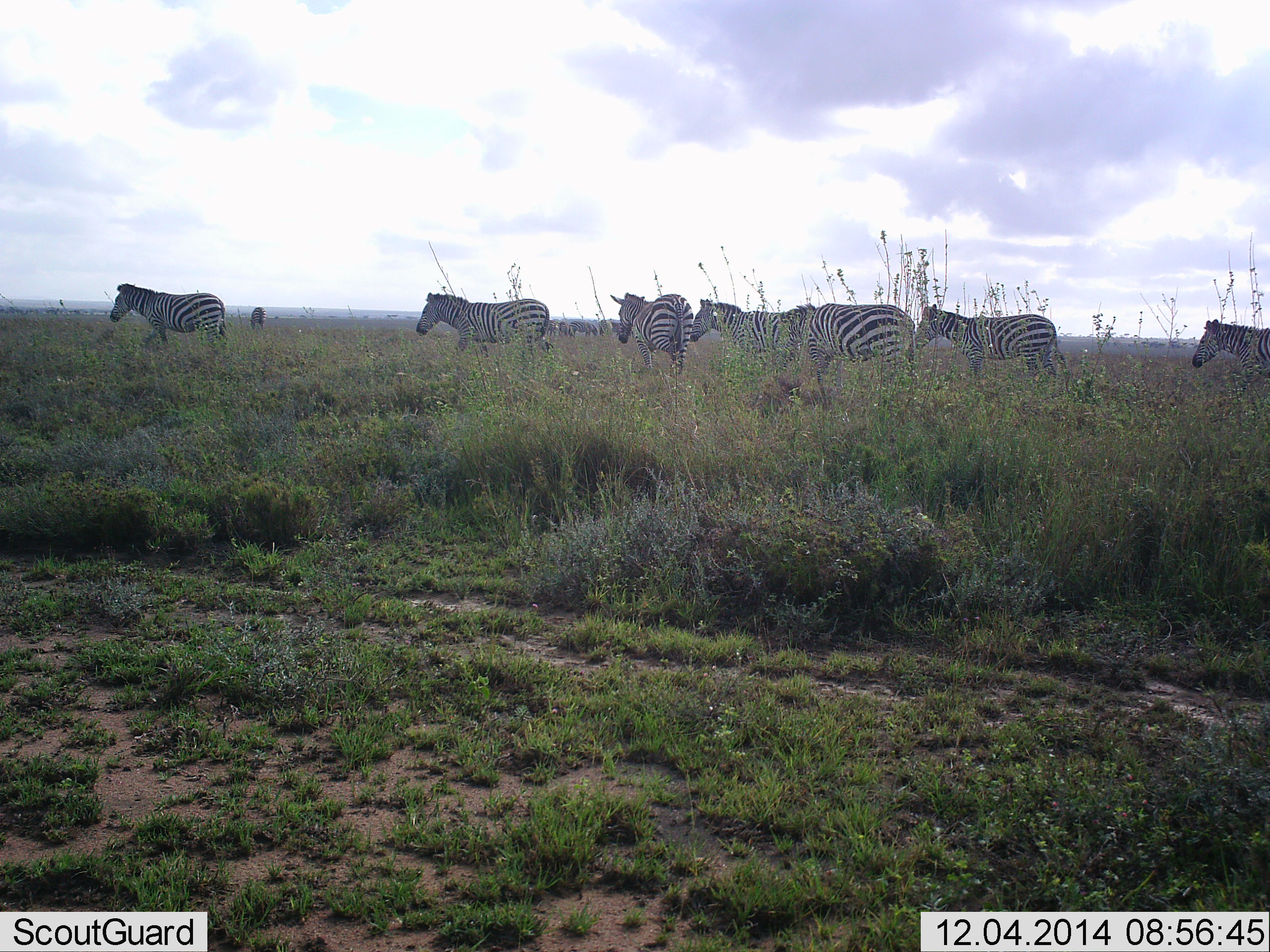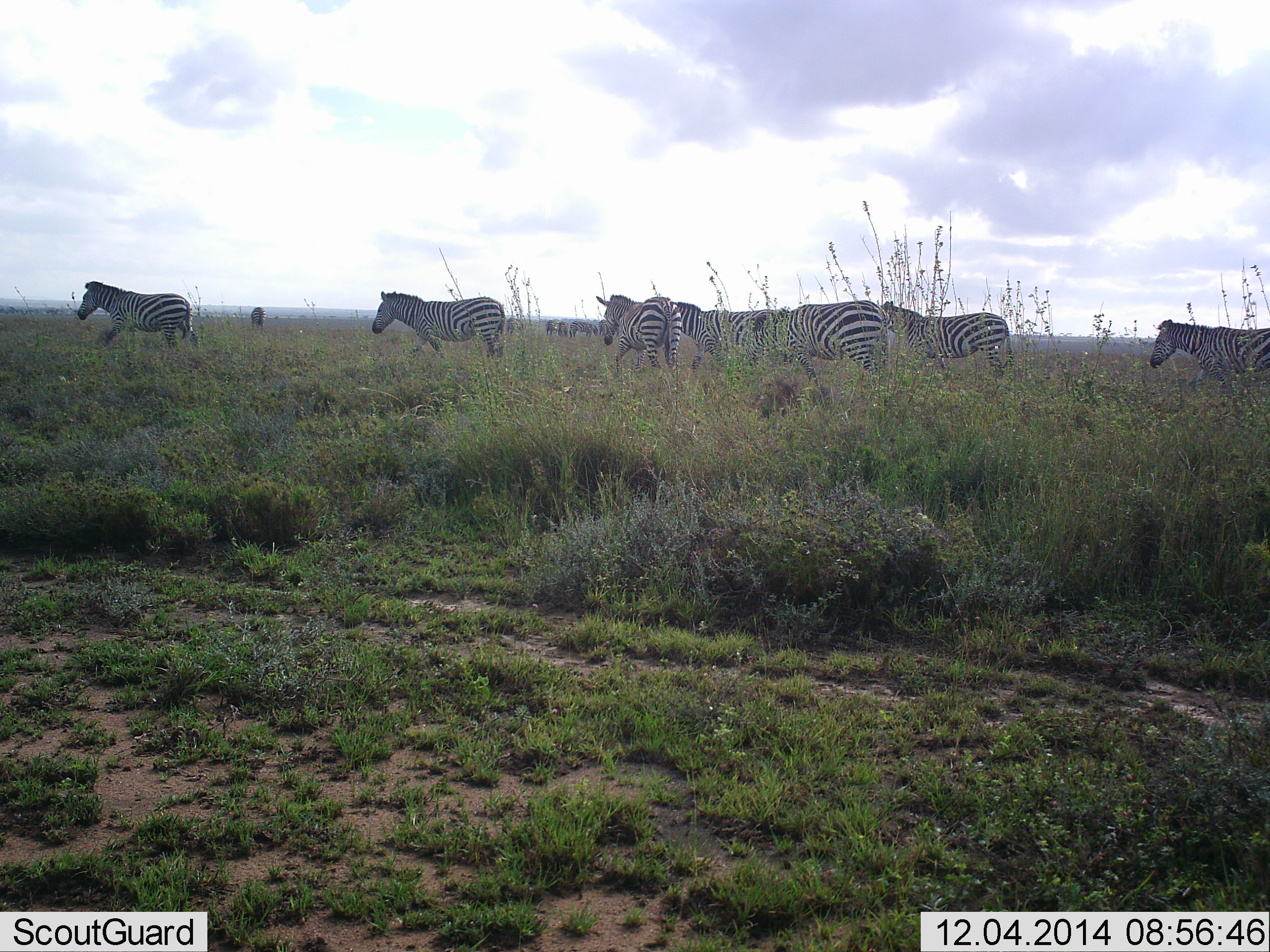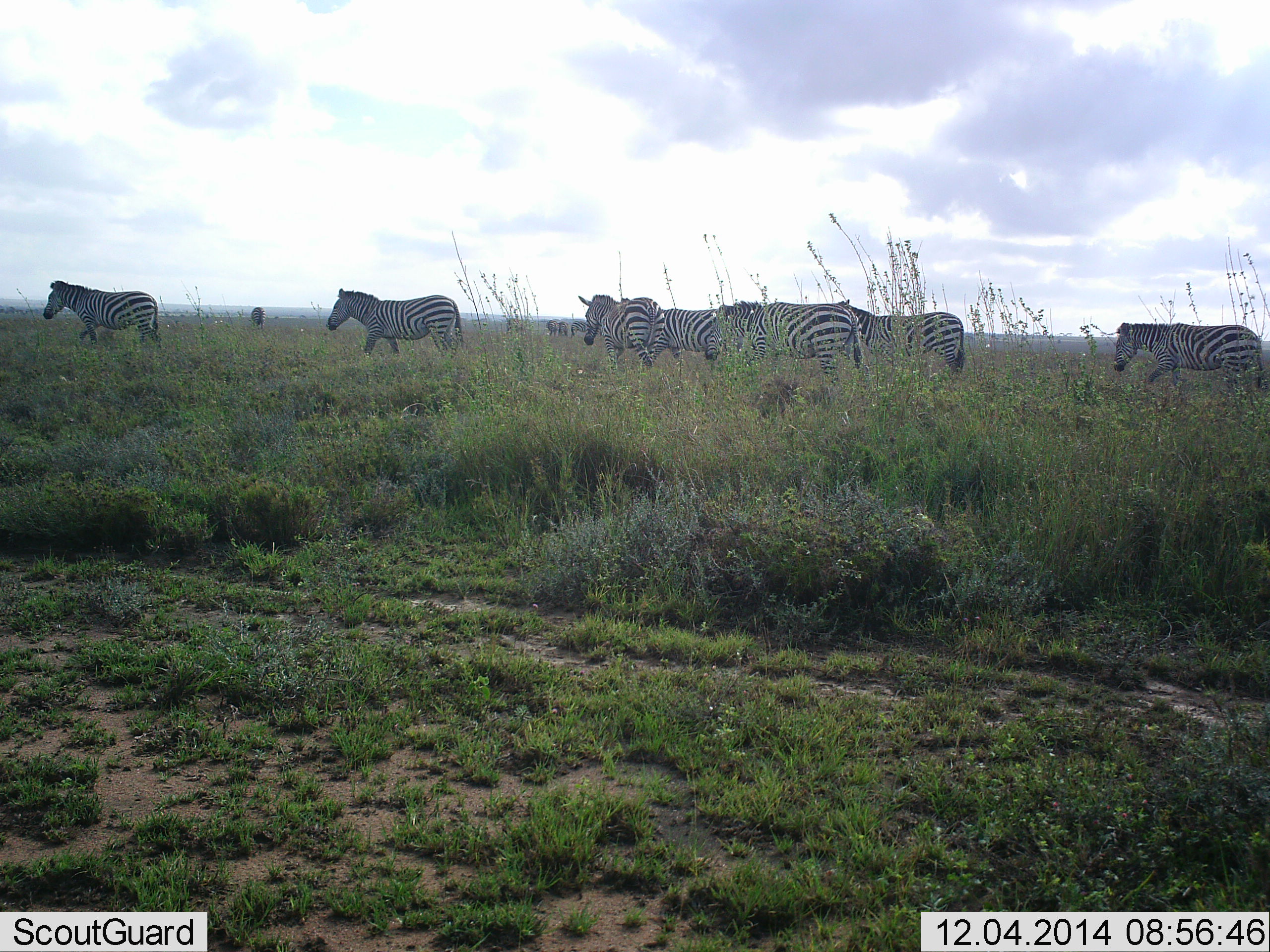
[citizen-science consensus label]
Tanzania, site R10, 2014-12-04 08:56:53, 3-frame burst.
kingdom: Animalia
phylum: Chordata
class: Mammalia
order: Perissodactyla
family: Equidae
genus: Equus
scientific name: Equus quagga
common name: plains zebra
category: zebra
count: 8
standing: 36%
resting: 0%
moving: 100%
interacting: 0%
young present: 0%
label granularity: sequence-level